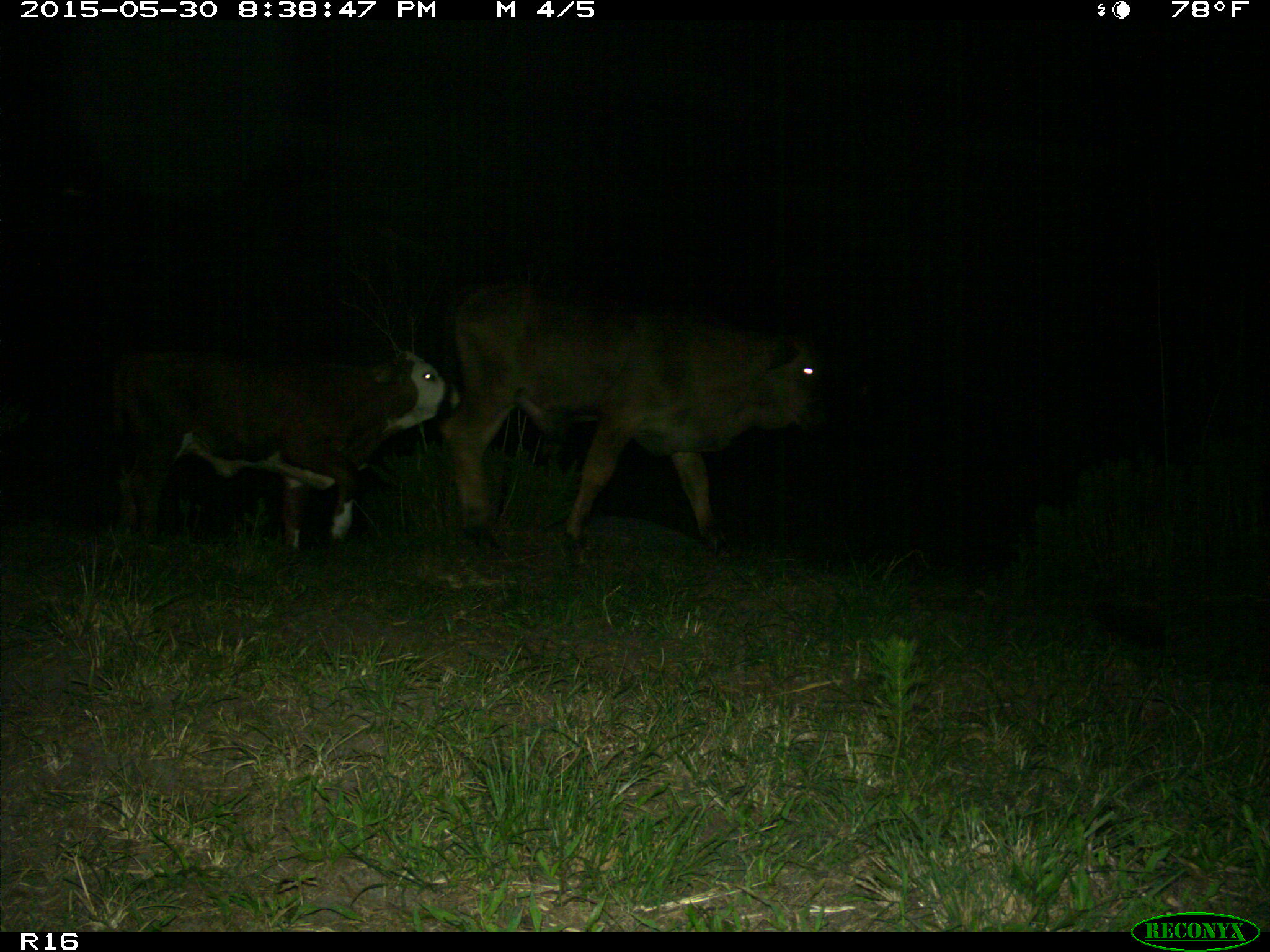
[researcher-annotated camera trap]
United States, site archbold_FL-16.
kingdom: Animalia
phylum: Chordata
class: Mammalia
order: Artiodactyla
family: Bovidae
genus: Bos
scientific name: Bos taurus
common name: domestic cow